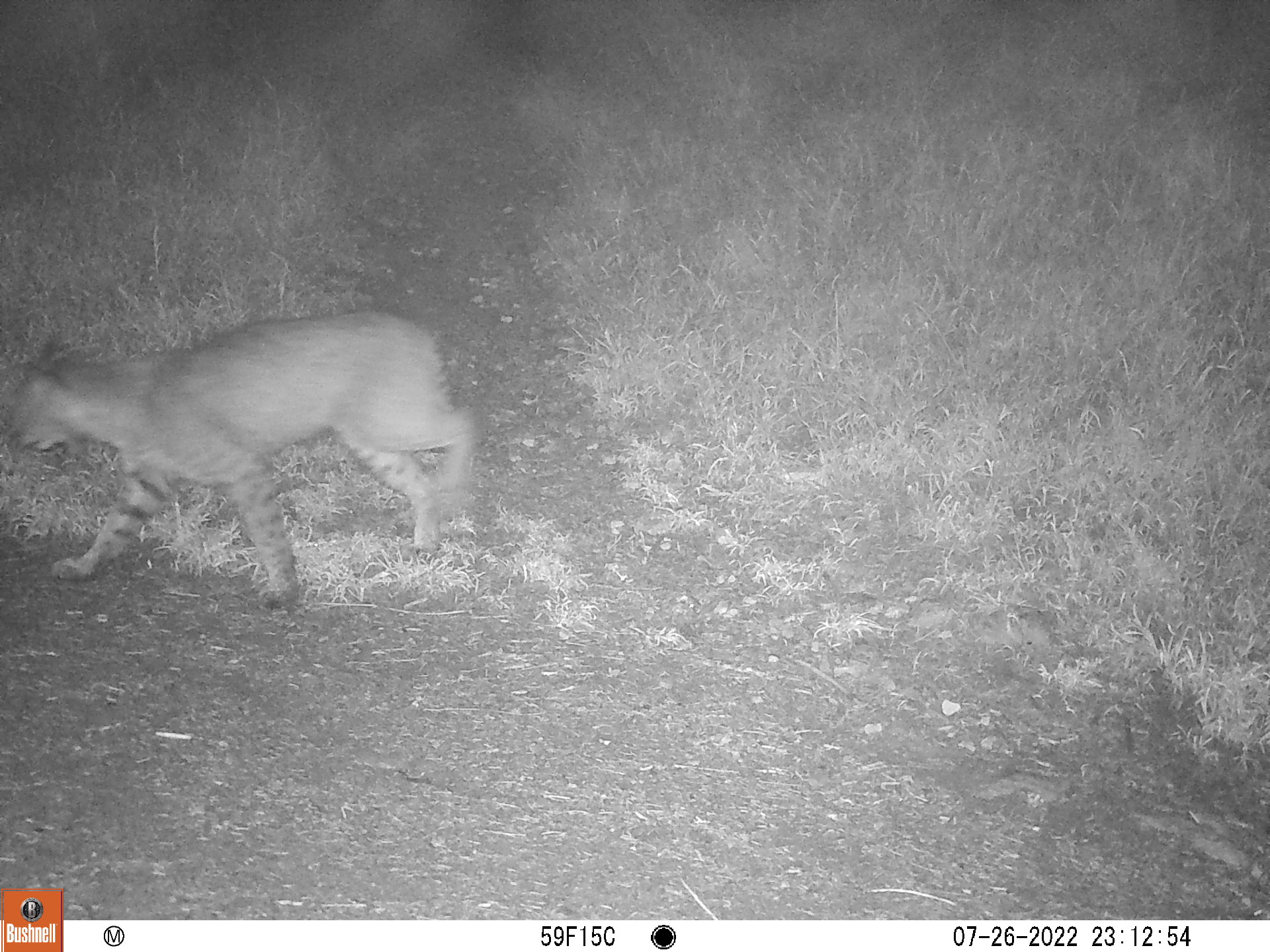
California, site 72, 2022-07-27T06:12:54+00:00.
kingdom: Animalia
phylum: Chordata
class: Mammalia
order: Carnivora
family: Felidae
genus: Lynx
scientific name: Lynx rufus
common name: bobcat